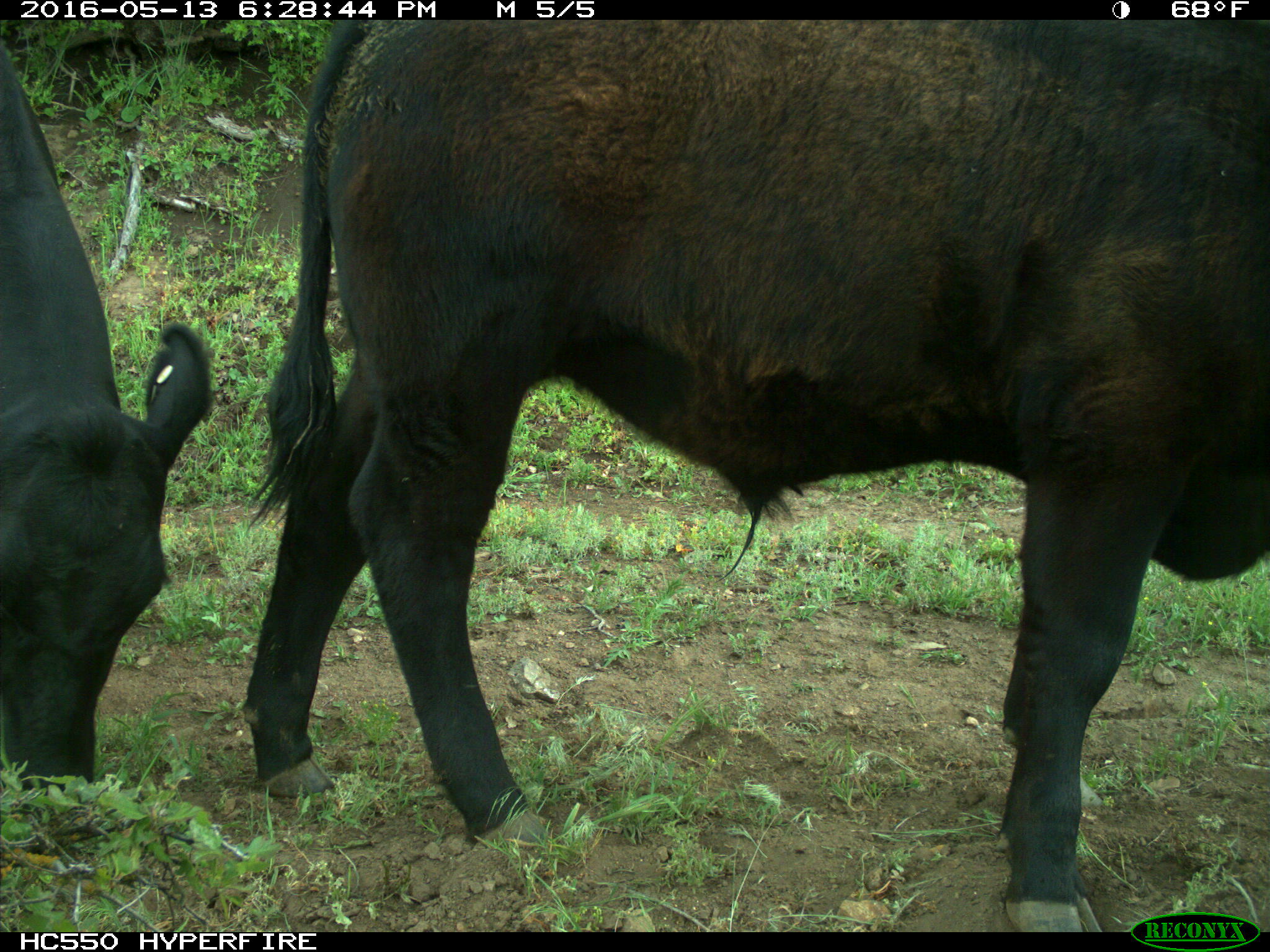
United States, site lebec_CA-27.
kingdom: Animalia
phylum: Chordata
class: Mammalia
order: Artiodactyla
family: Bovidae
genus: Bos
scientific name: Bos taurus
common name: domestic cow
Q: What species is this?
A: Bos taurus (domestic cow).